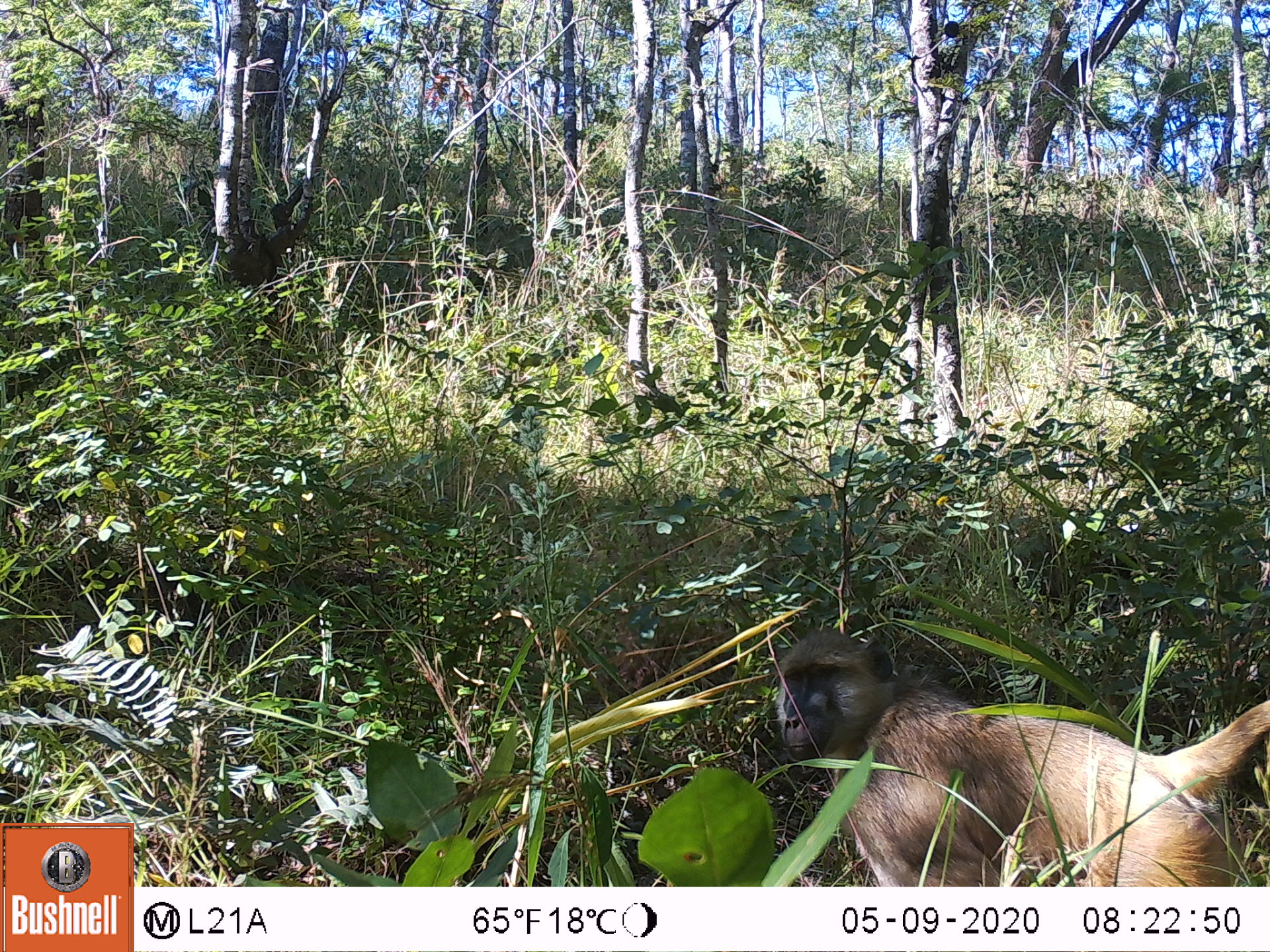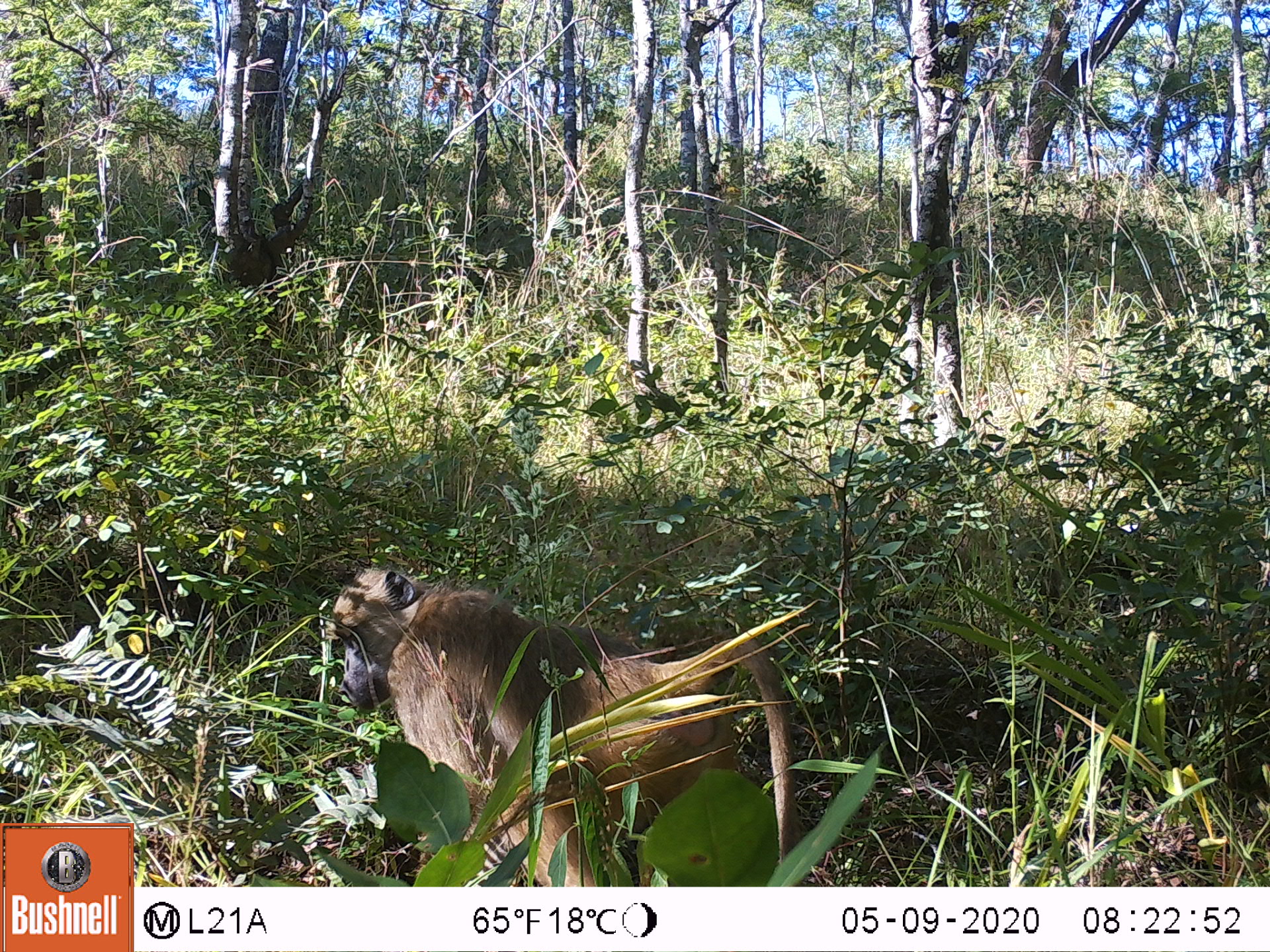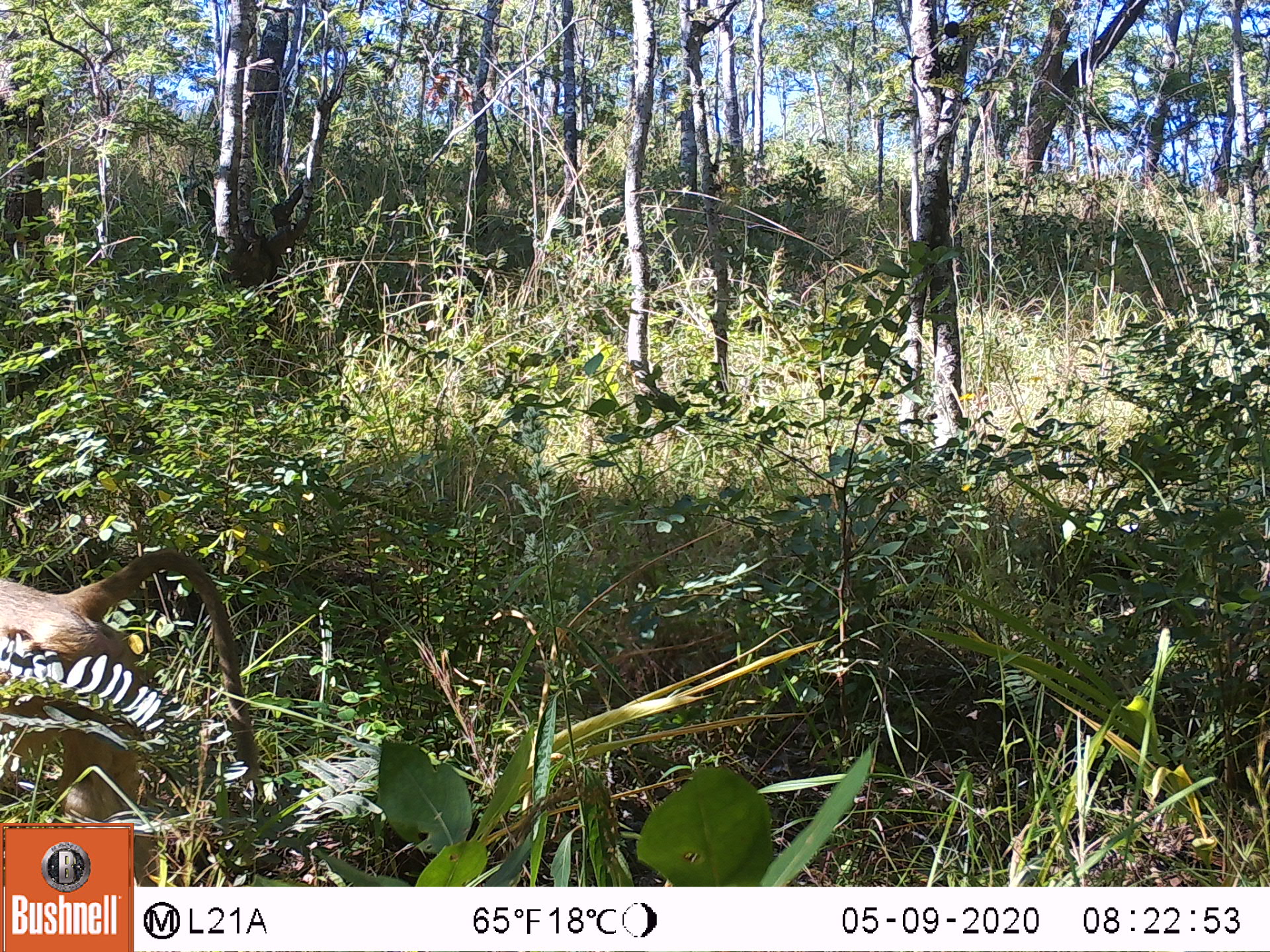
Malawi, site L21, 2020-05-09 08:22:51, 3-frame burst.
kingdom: Animalia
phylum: Chordata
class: Mammalia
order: Primates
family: Cercopithecidae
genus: Papio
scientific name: Papio cynocephalus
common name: yellow baboon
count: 1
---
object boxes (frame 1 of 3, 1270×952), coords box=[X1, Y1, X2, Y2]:
yellow baboon: box=[772, 622, 1268, 875]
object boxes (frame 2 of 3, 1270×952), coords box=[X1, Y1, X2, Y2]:
yellow baboon: box=[322, 570, 801, 883]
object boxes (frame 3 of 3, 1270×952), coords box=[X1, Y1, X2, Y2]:
yellow baboon: box=[3, 540, 266, 819]